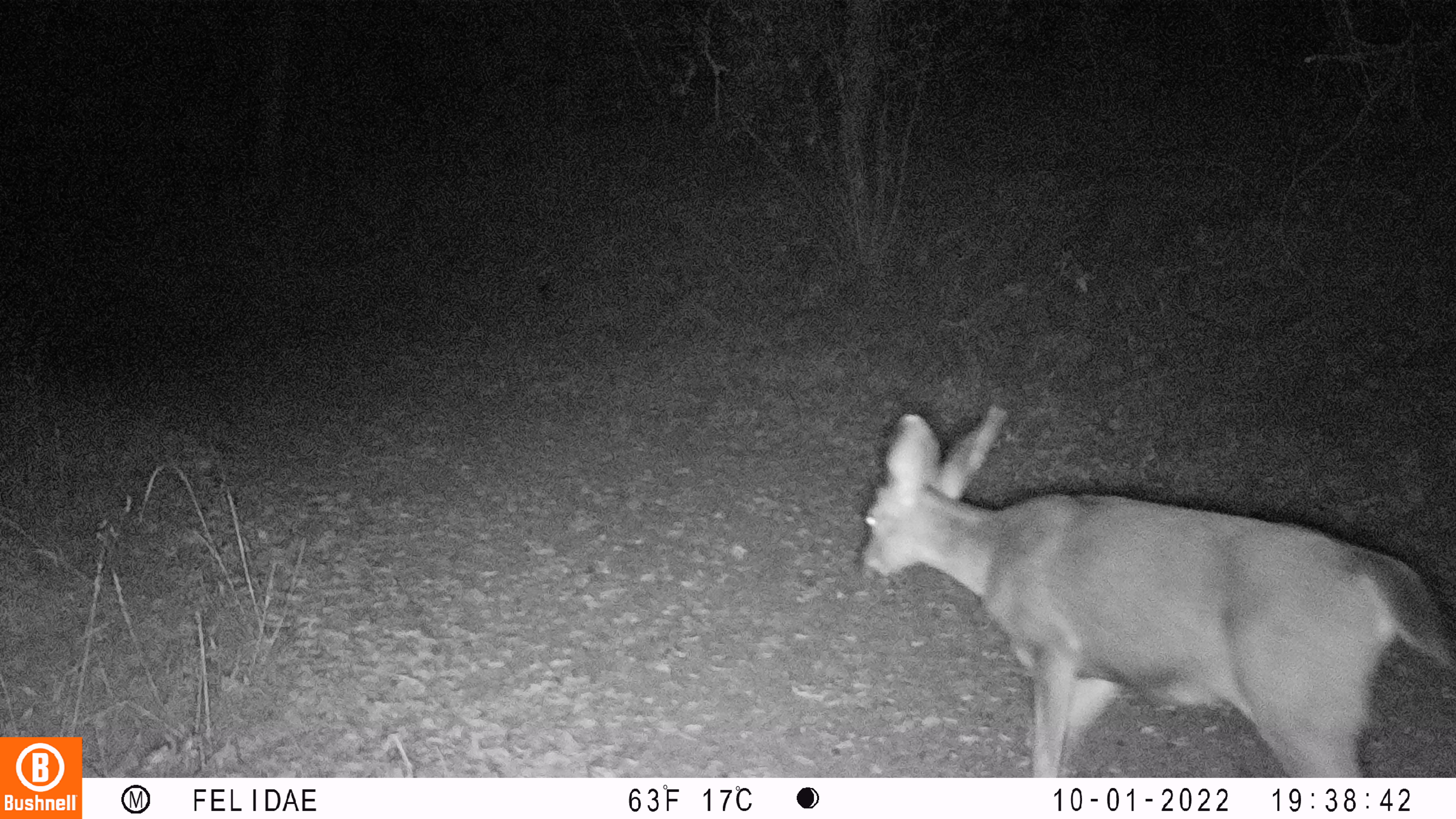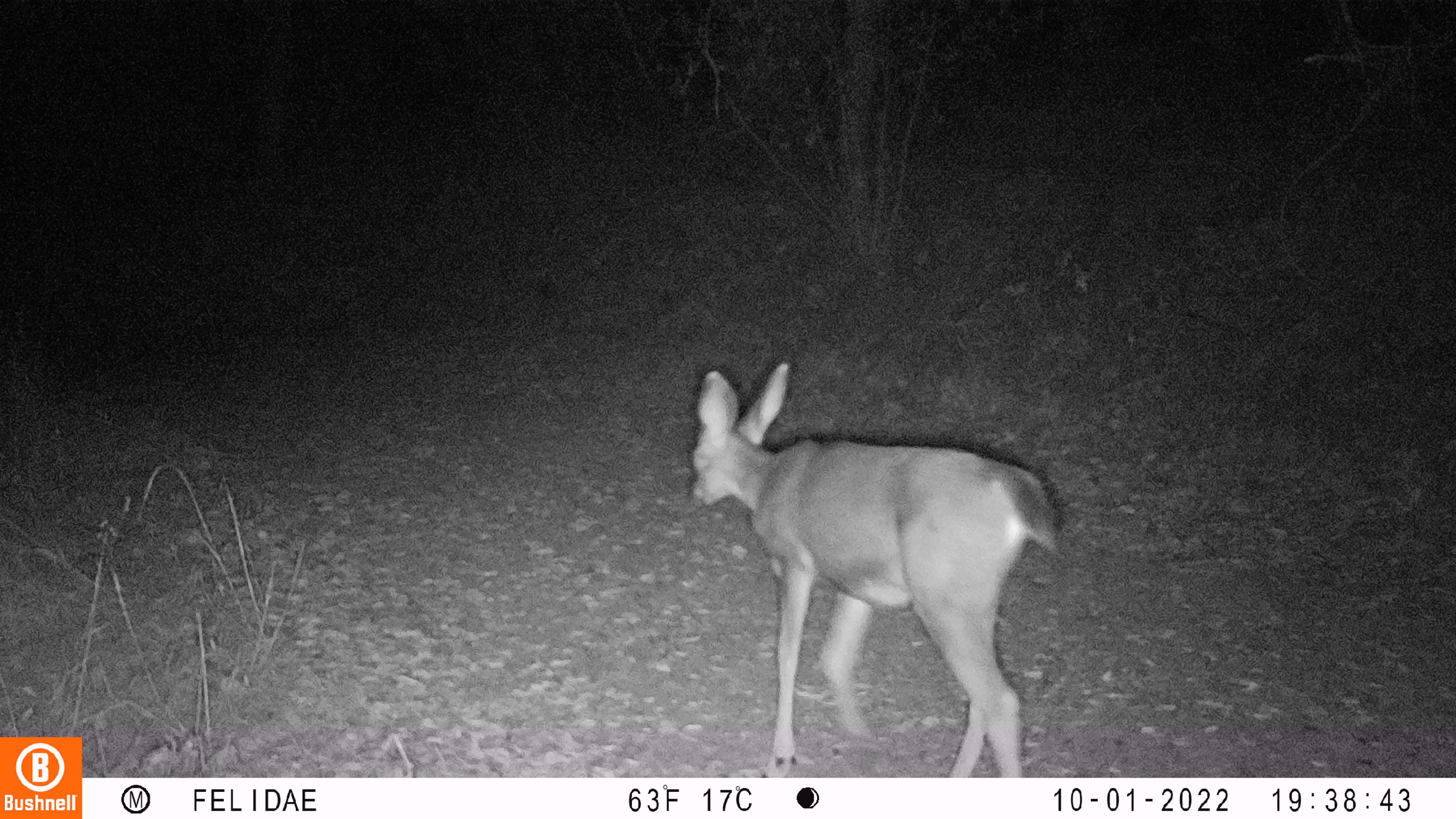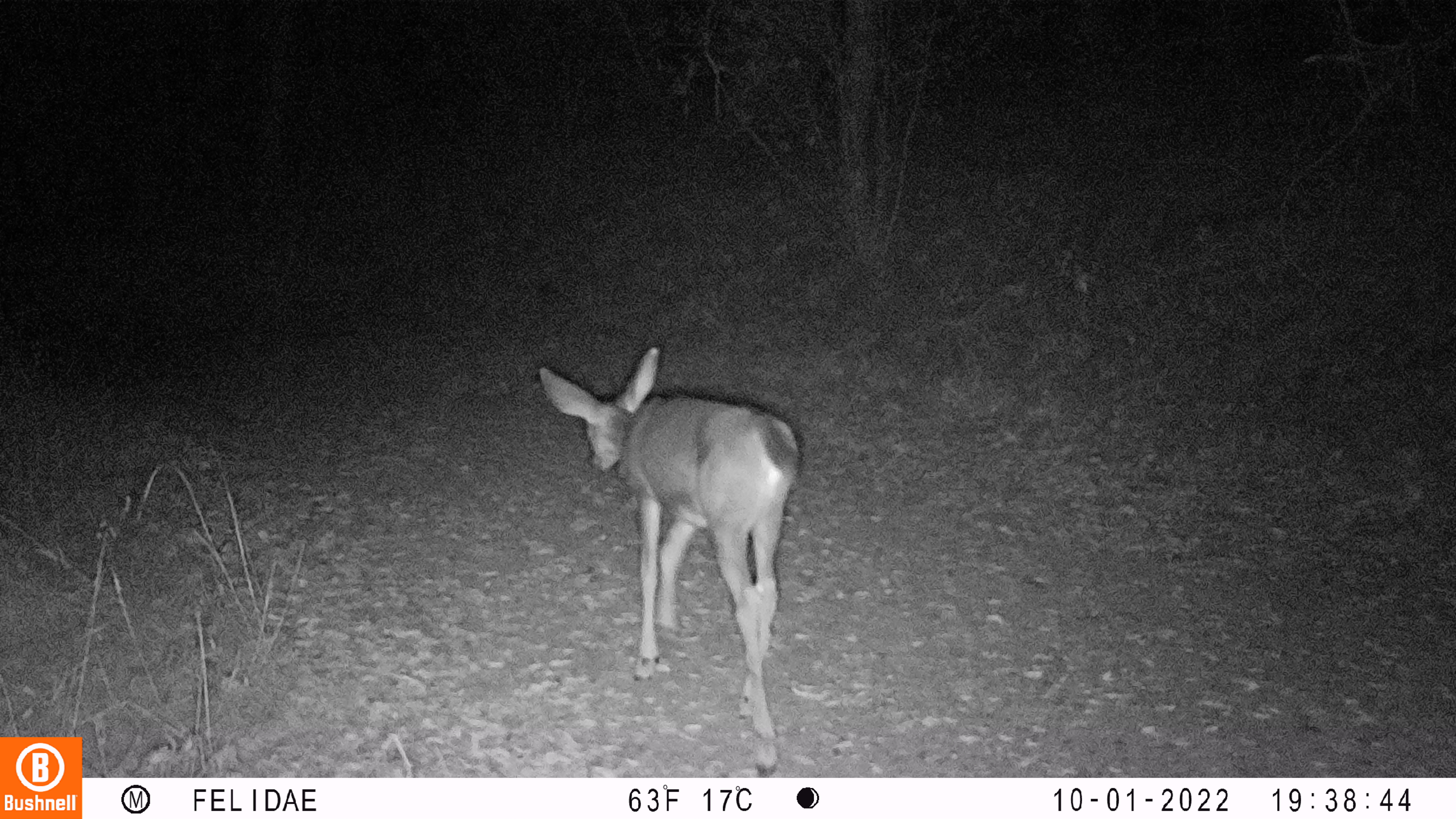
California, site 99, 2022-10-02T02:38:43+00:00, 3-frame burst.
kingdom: Animalia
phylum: Chordata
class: Mammalia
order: Artiodactyla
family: Cervidae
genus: Odocoileus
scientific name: Odocoileus hemionus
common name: mule deer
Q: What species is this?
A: Mule deer (Odocoileus hemionus).